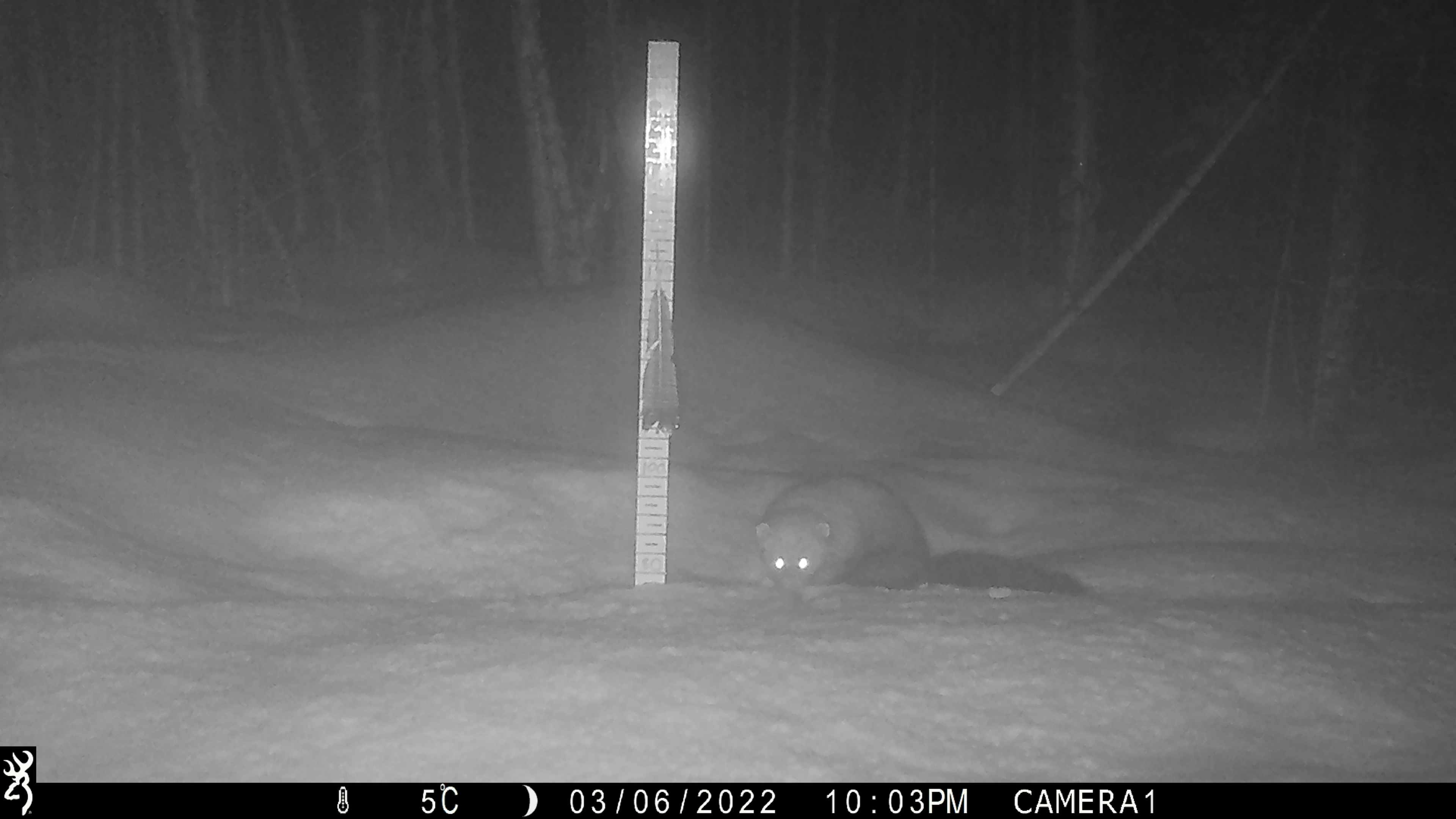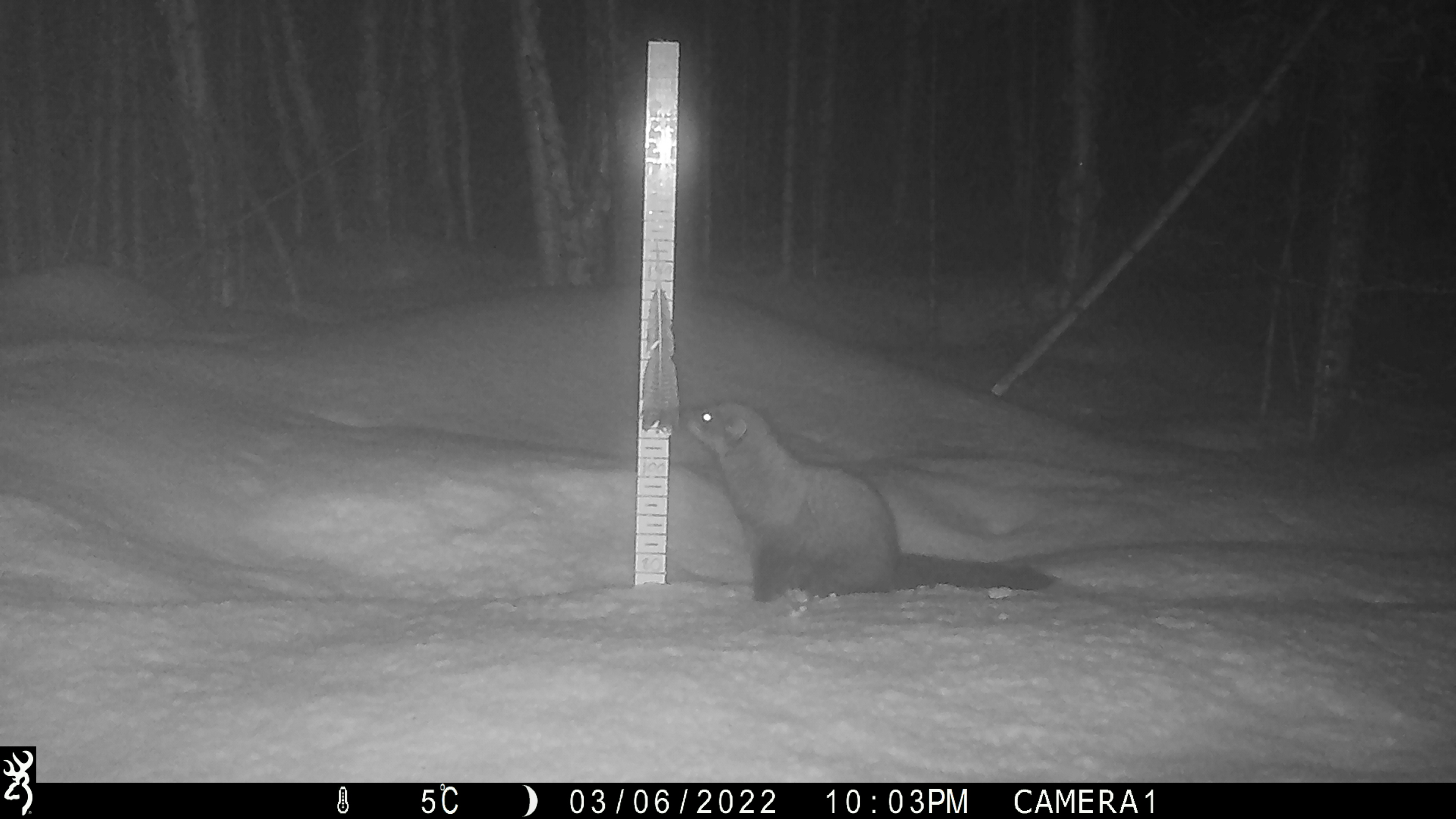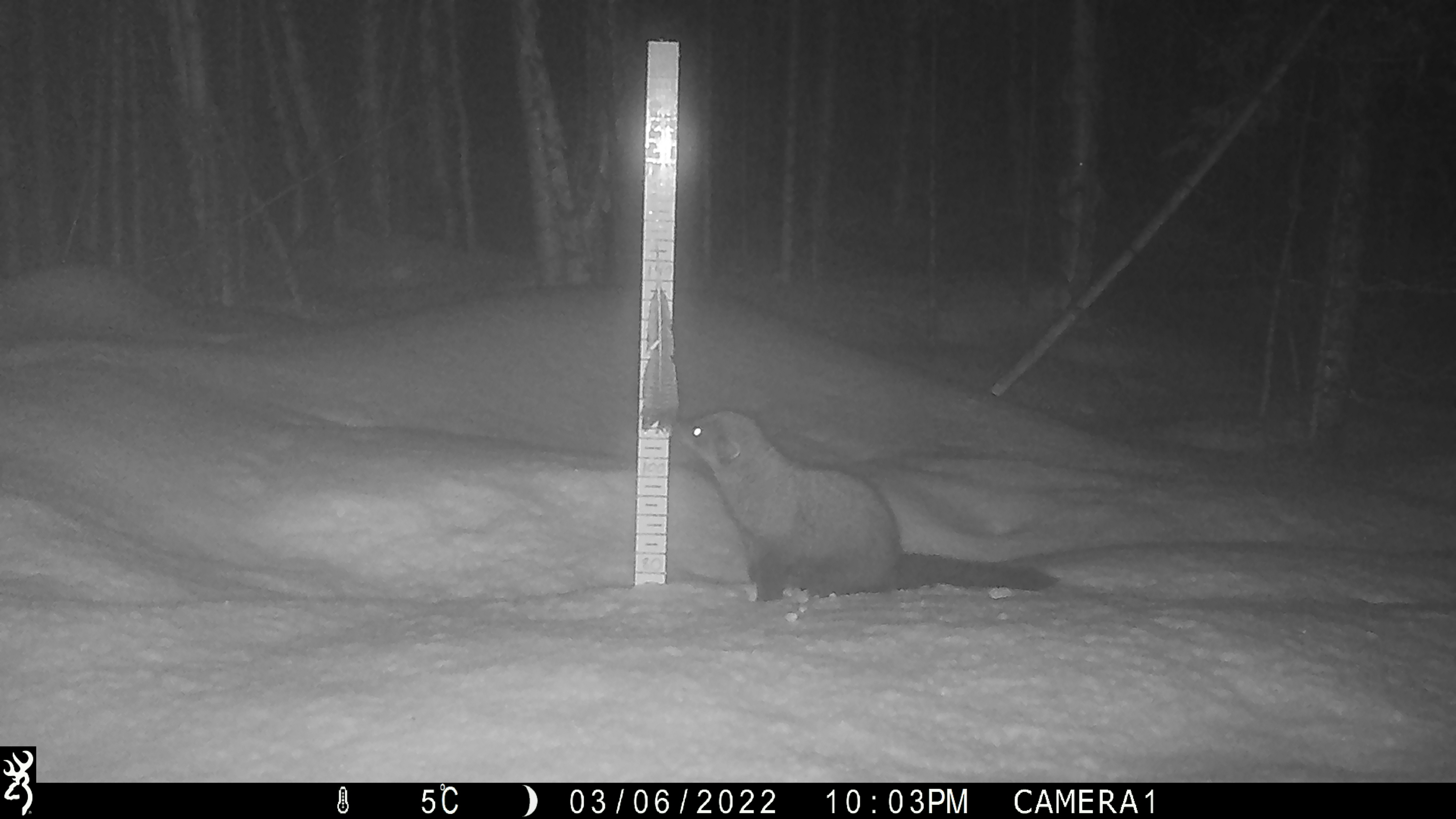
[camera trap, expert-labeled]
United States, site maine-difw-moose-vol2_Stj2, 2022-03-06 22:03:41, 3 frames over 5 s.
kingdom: Animalia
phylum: Chordata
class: Mammalia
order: Carnivora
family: Mustelidae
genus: Pekania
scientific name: Pekania pennanti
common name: fisher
Fisher (Pekania pennanti).